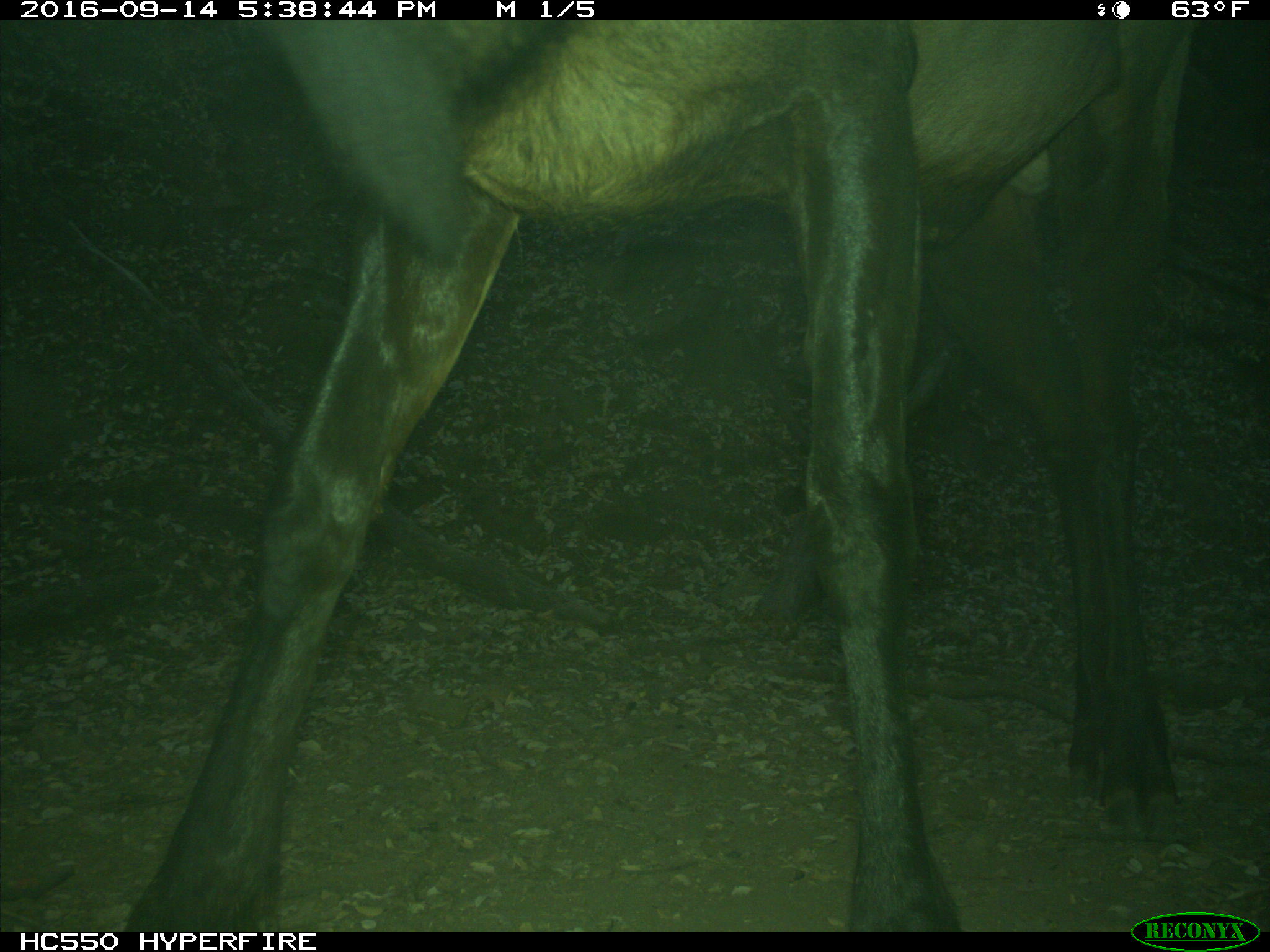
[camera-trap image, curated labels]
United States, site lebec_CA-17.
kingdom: Animalia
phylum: Chordata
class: Mammalia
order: Artiodactyla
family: Cervidae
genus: Cervus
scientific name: Cervus canadensis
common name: elk